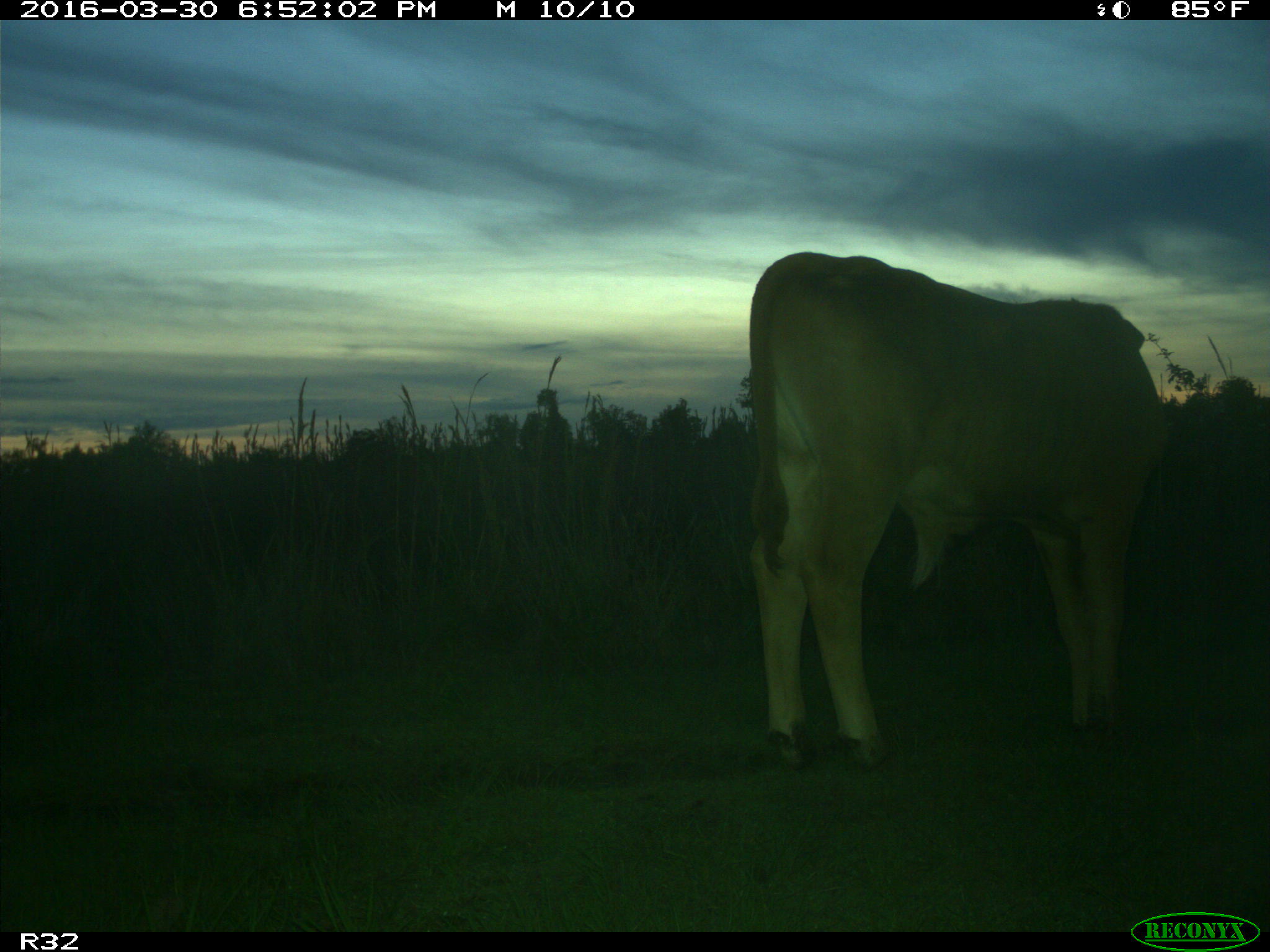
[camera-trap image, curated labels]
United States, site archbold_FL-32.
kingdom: Animalia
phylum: Chordata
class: Mammalia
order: Artiodactyla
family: Bovidae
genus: Bos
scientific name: Bos taurus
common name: domestic cow